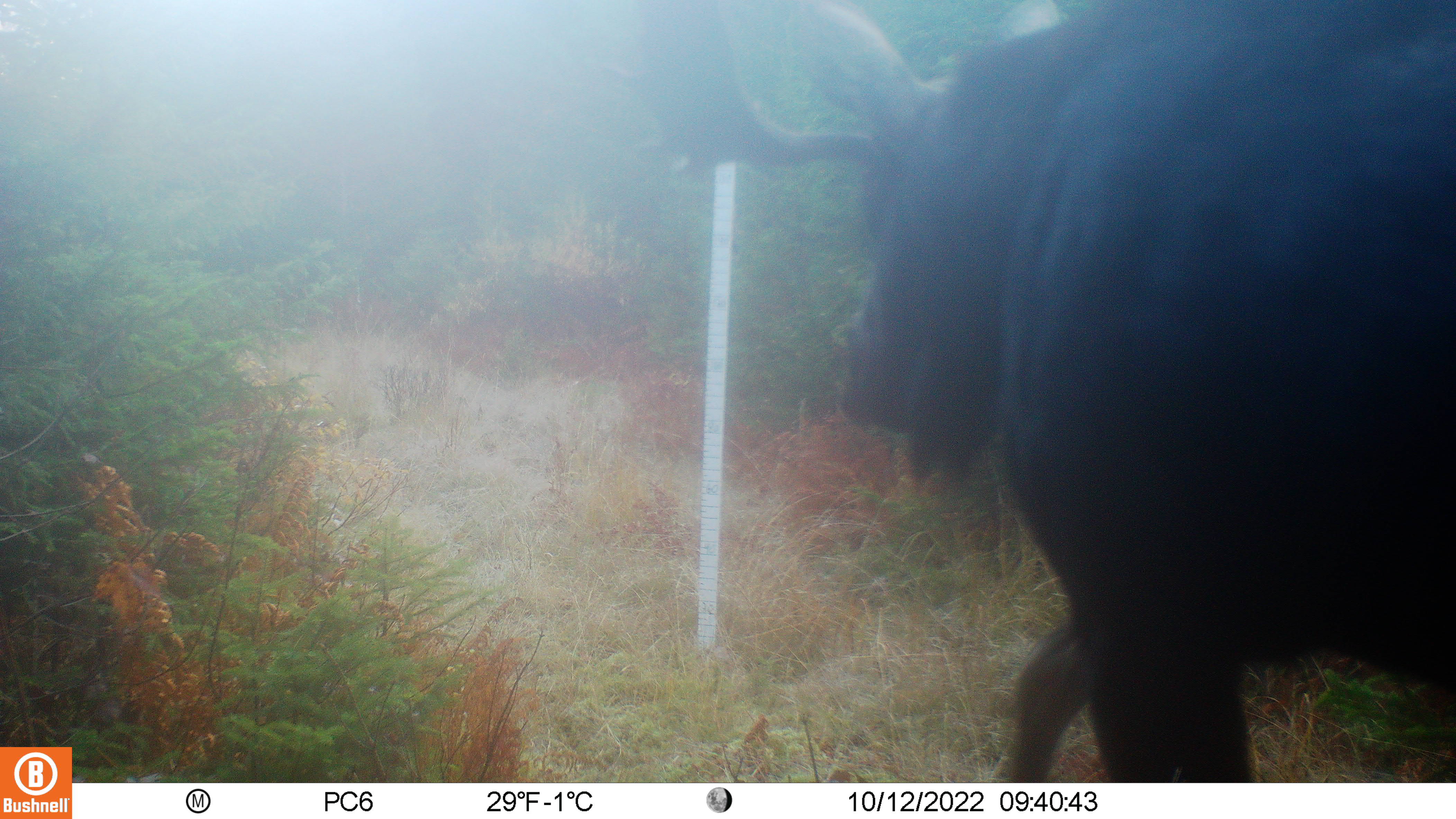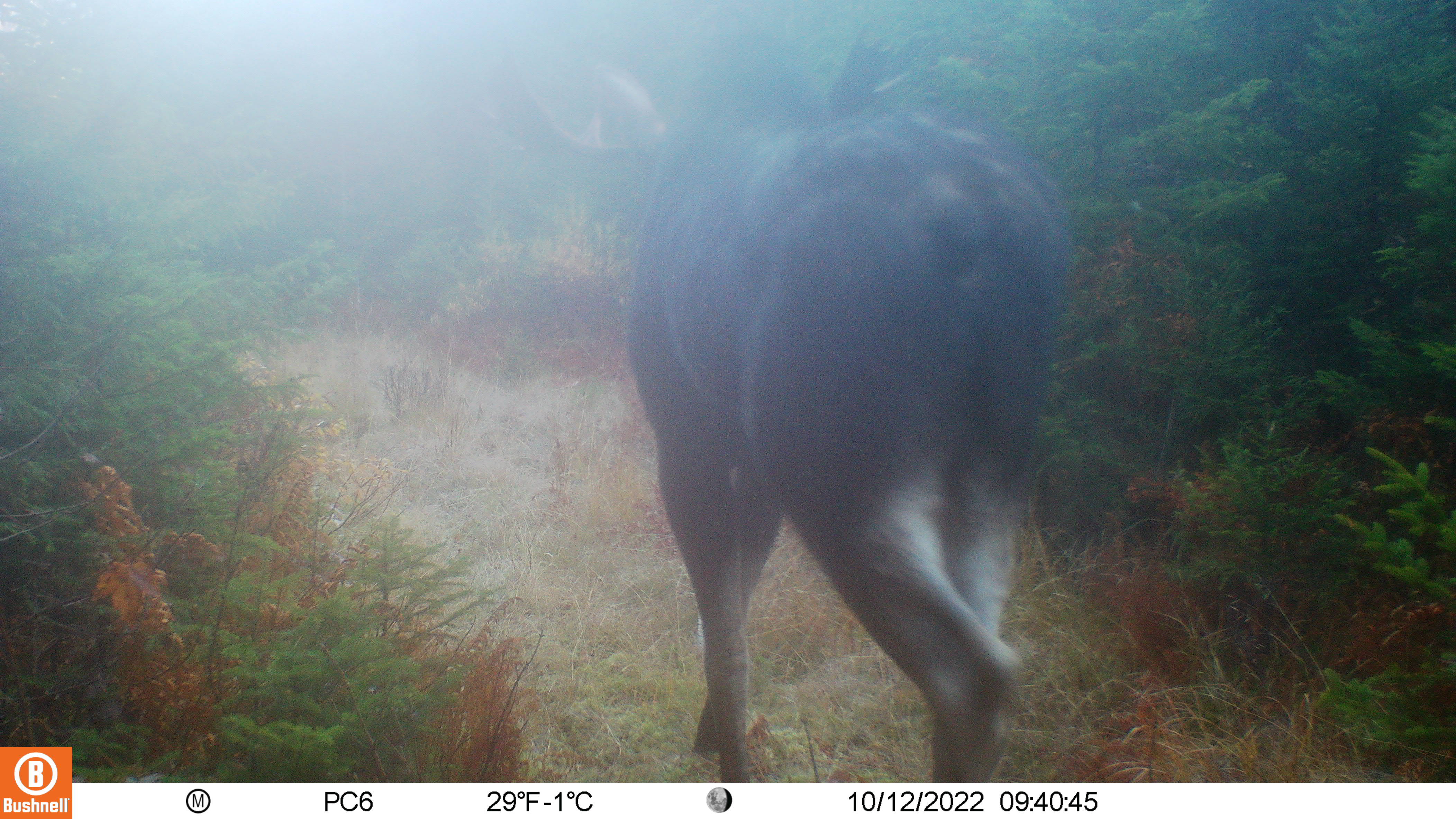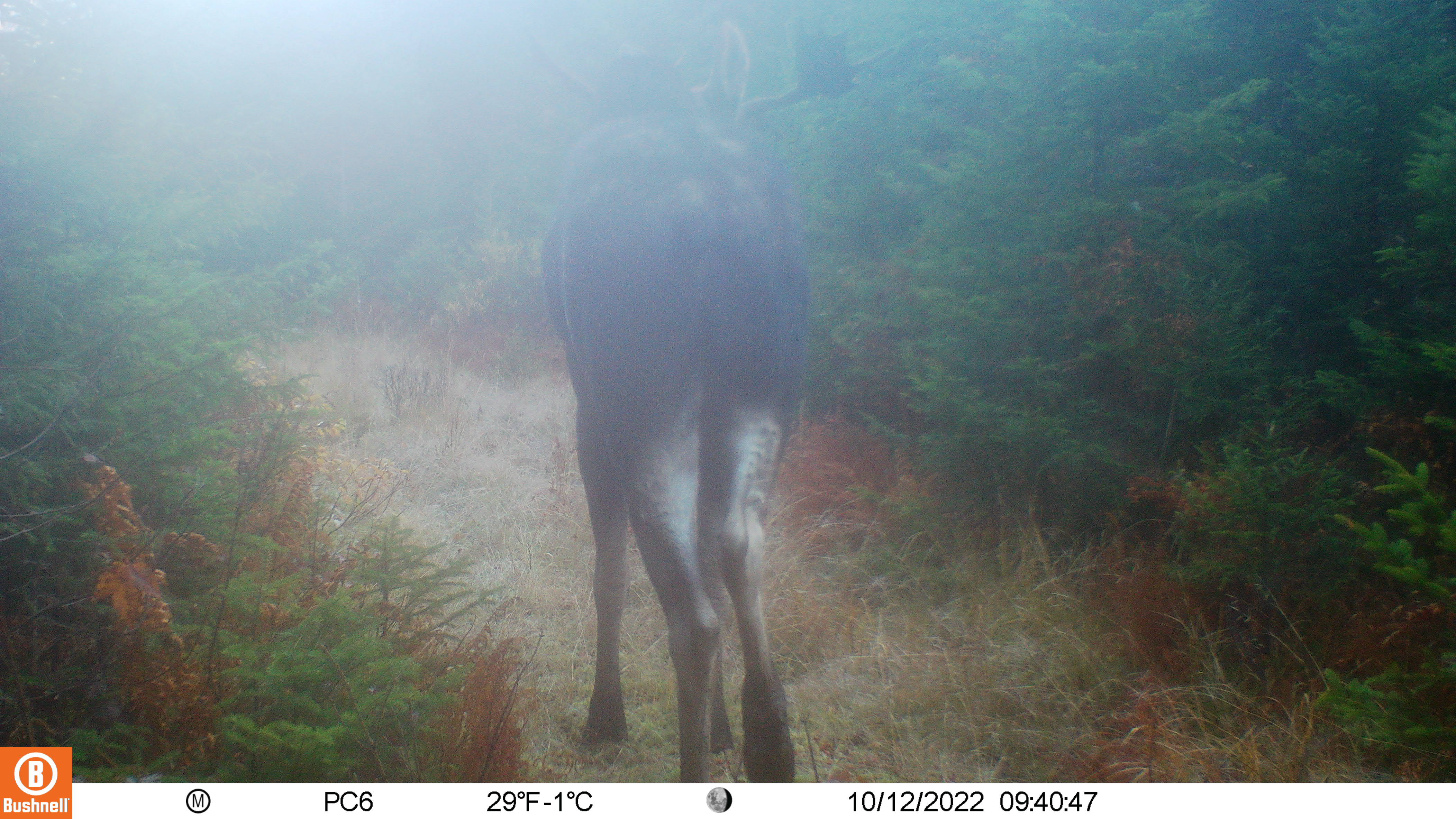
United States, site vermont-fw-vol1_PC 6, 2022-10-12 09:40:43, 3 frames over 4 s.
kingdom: Animalia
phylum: Chordata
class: Mammalia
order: Artiodactyla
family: Cervidae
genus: Alces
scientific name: Alces alces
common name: moose